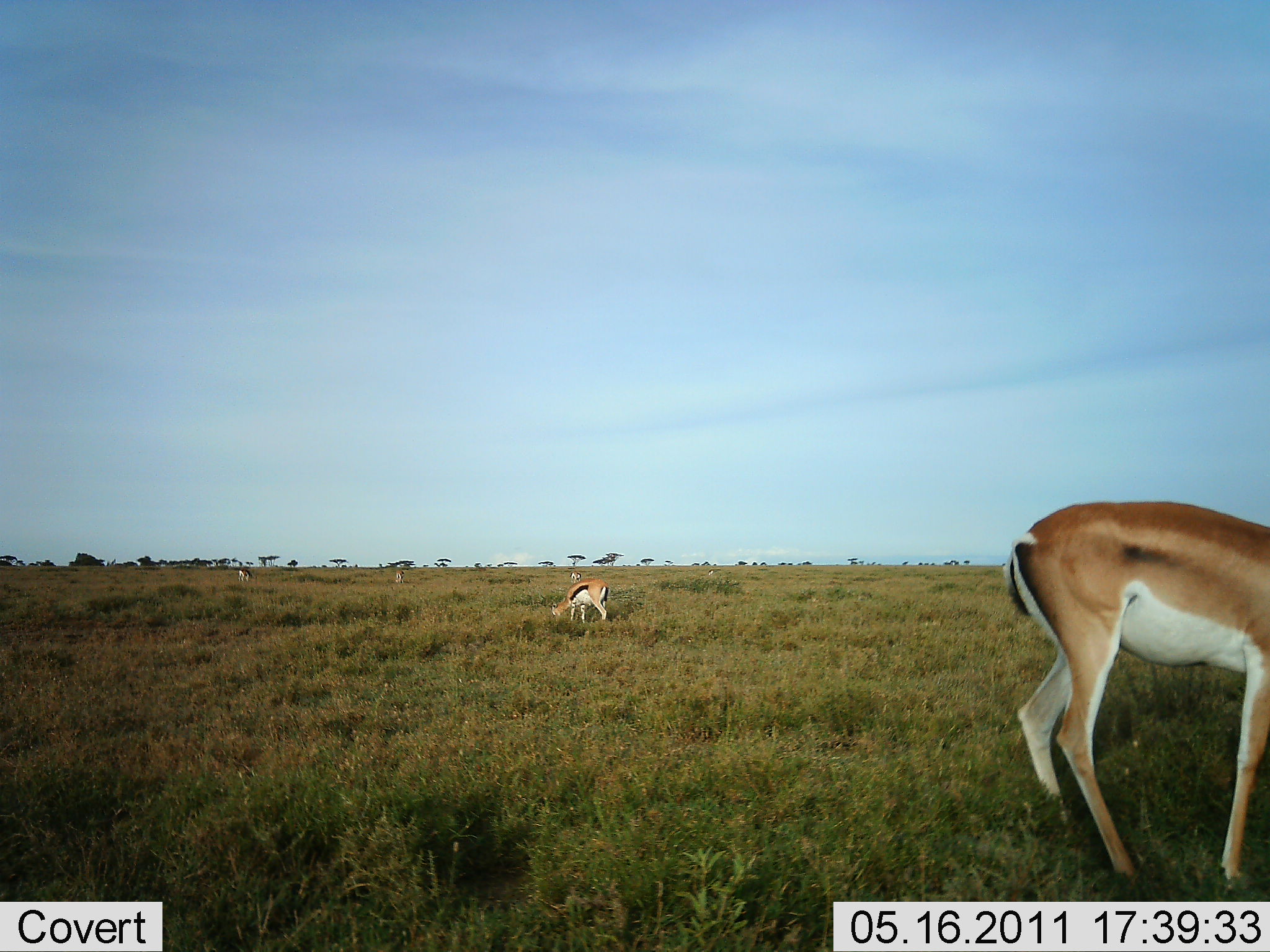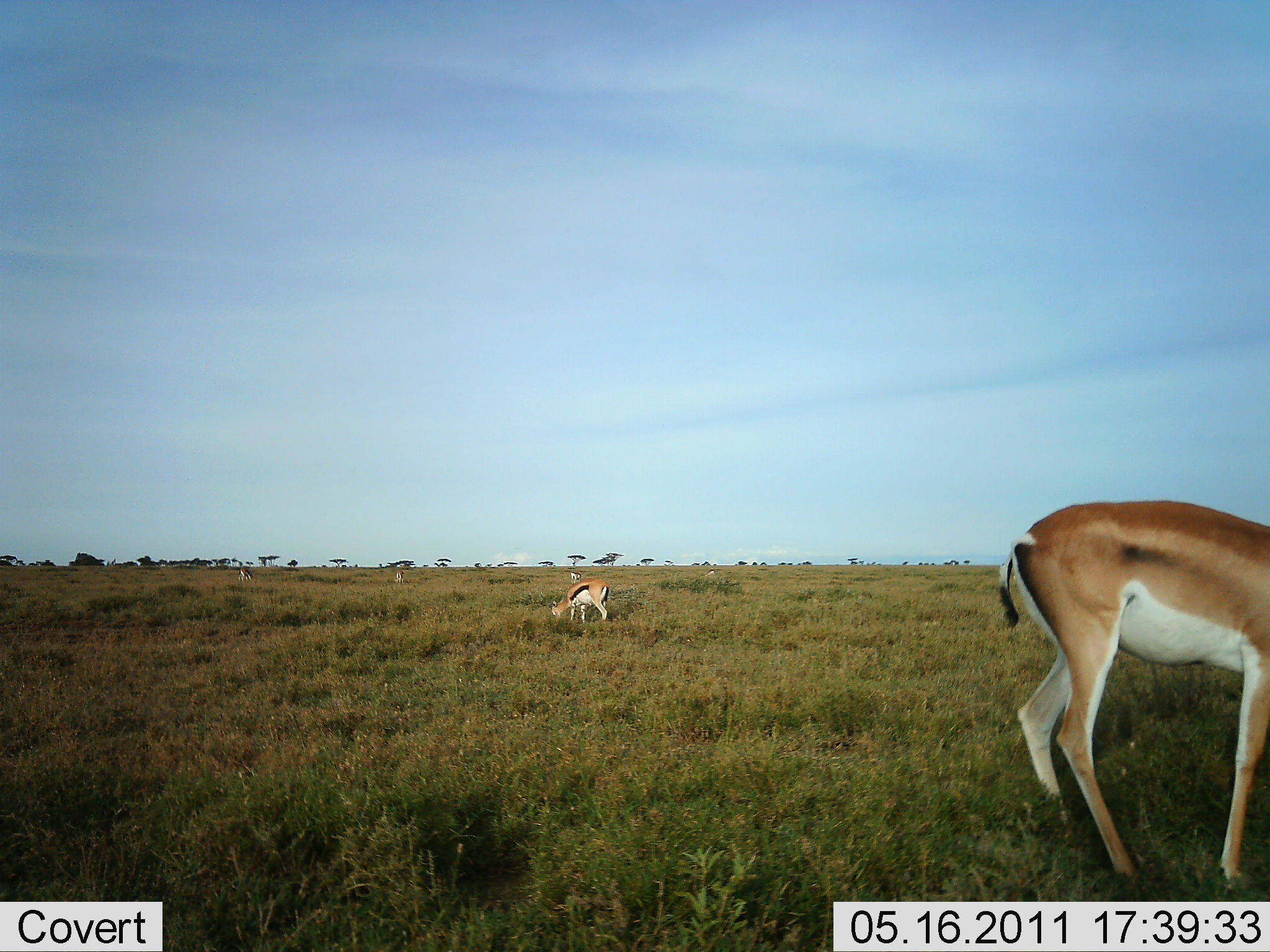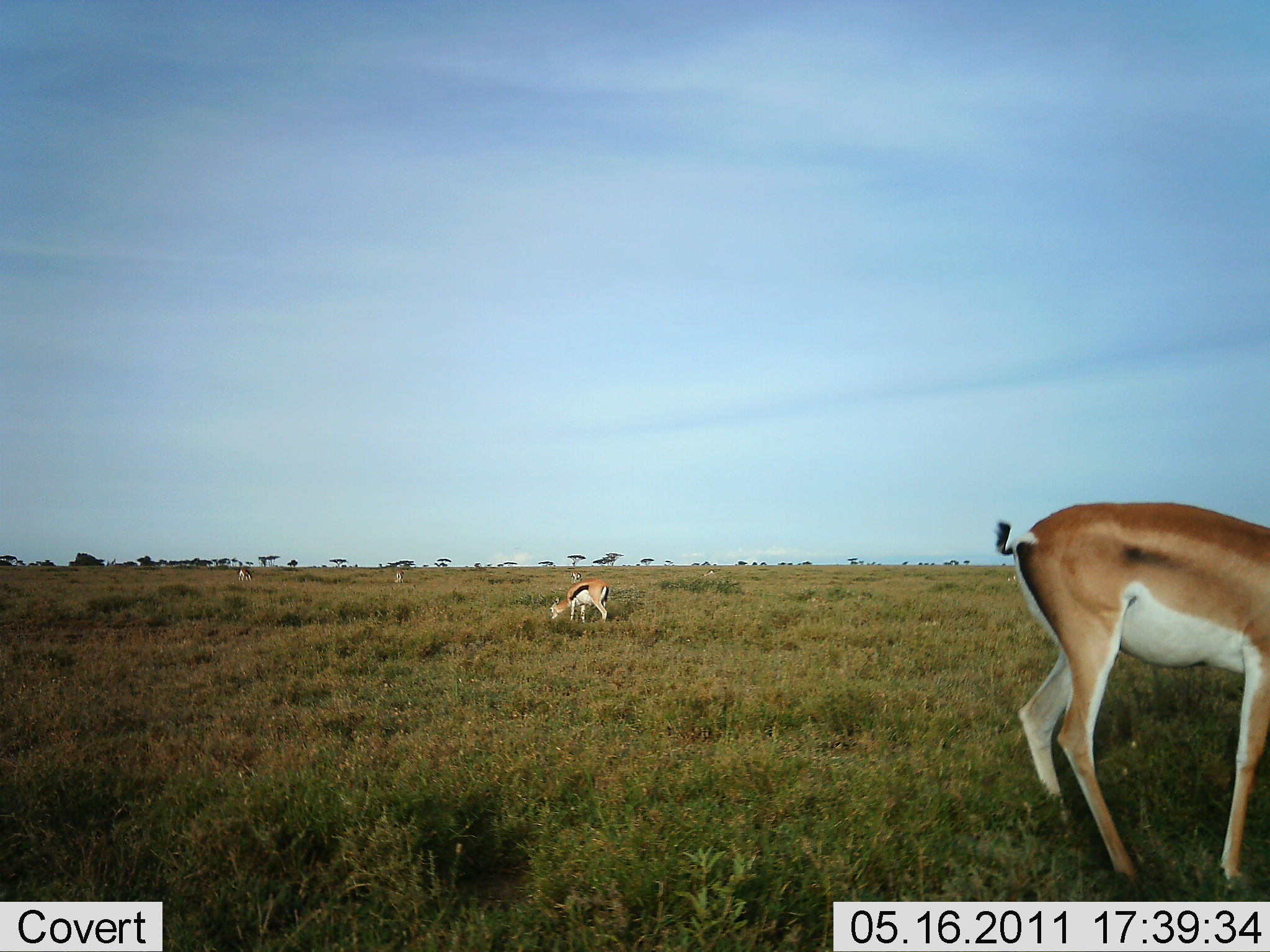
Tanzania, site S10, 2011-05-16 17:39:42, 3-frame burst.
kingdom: Animalia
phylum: Chordata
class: Mammalia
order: Artiodactyla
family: Bovidae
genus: Eudorcas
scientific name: Eudorcas thomsonii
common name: thomson's gazelle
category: gazellethomsons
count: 2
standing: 12%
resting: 0%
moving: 0%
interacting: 0%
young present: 0%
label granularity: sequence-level